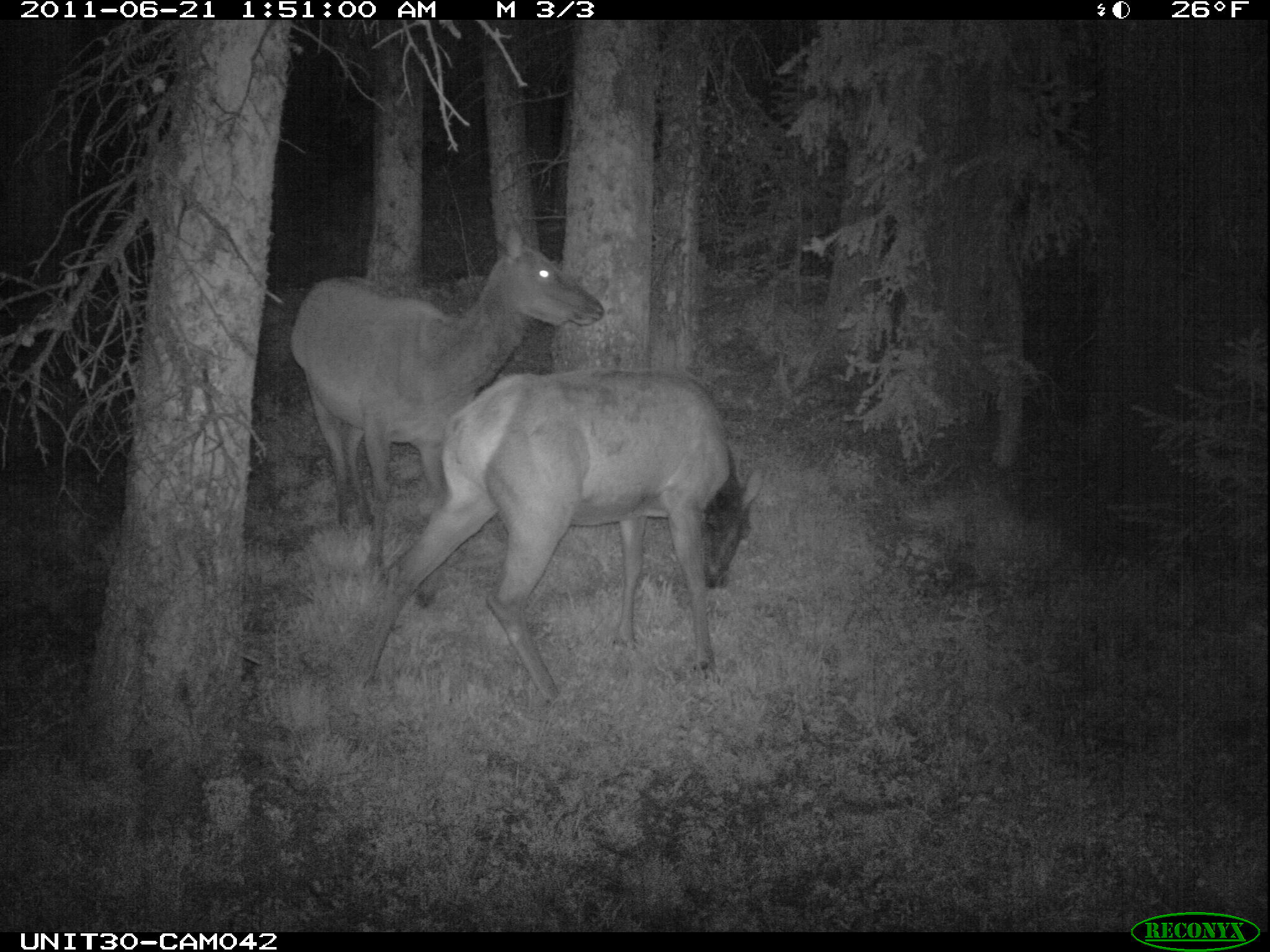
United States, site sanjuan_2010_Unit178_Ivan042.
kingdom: Animalia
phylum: Chordata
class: Mammalia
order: Artiodactyla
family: Cervidae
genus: Cervus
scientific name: Cervus elaphus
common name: red deer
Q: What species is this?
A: Cervus elaphus (red deer).